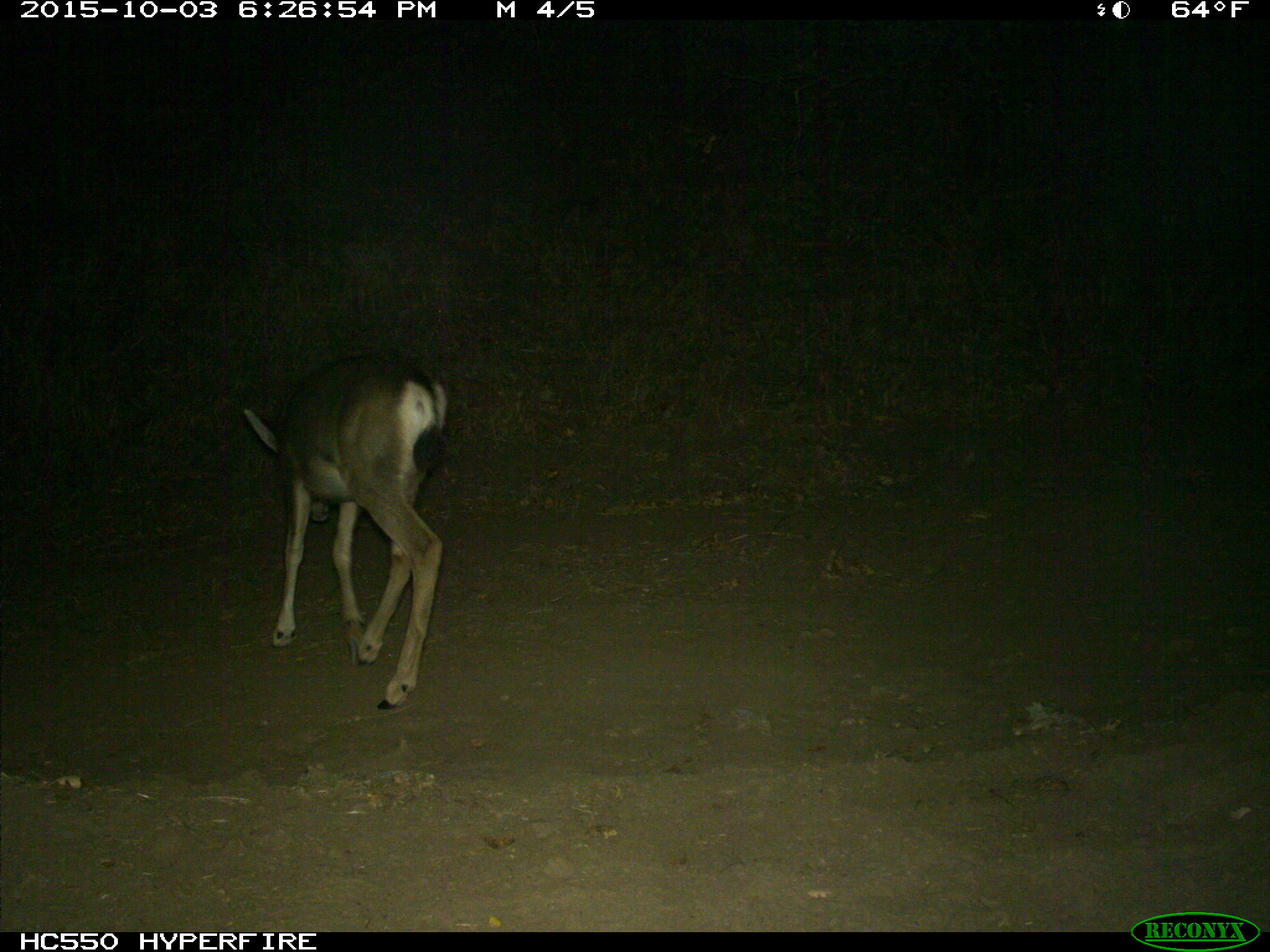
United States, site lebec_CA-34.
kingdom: Animalia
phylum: Chordata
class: Mammalia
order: Artiodactyla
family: Cervidae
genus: Odocoileus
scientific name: Odocoileus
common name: deer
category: unidentified deer